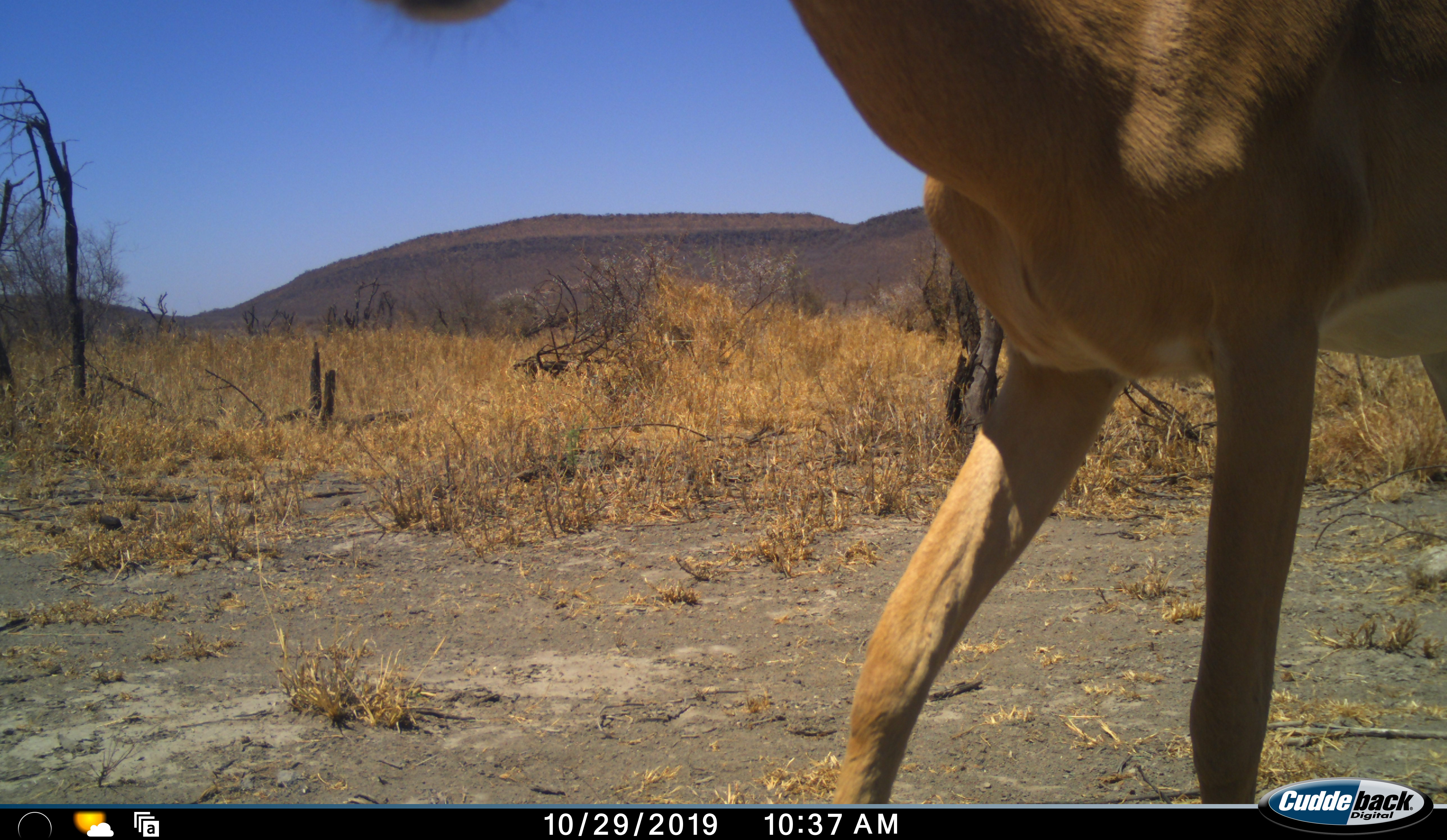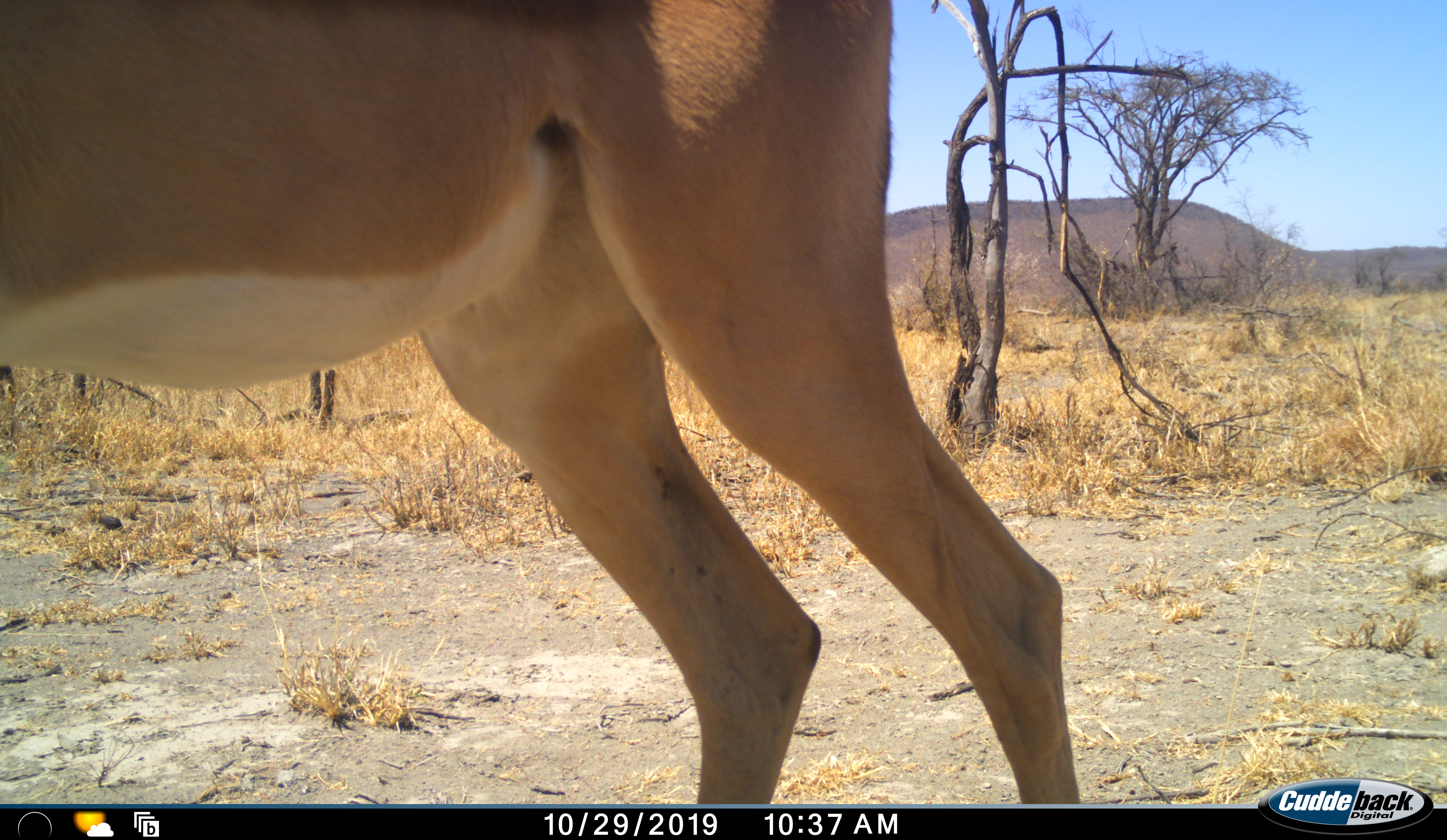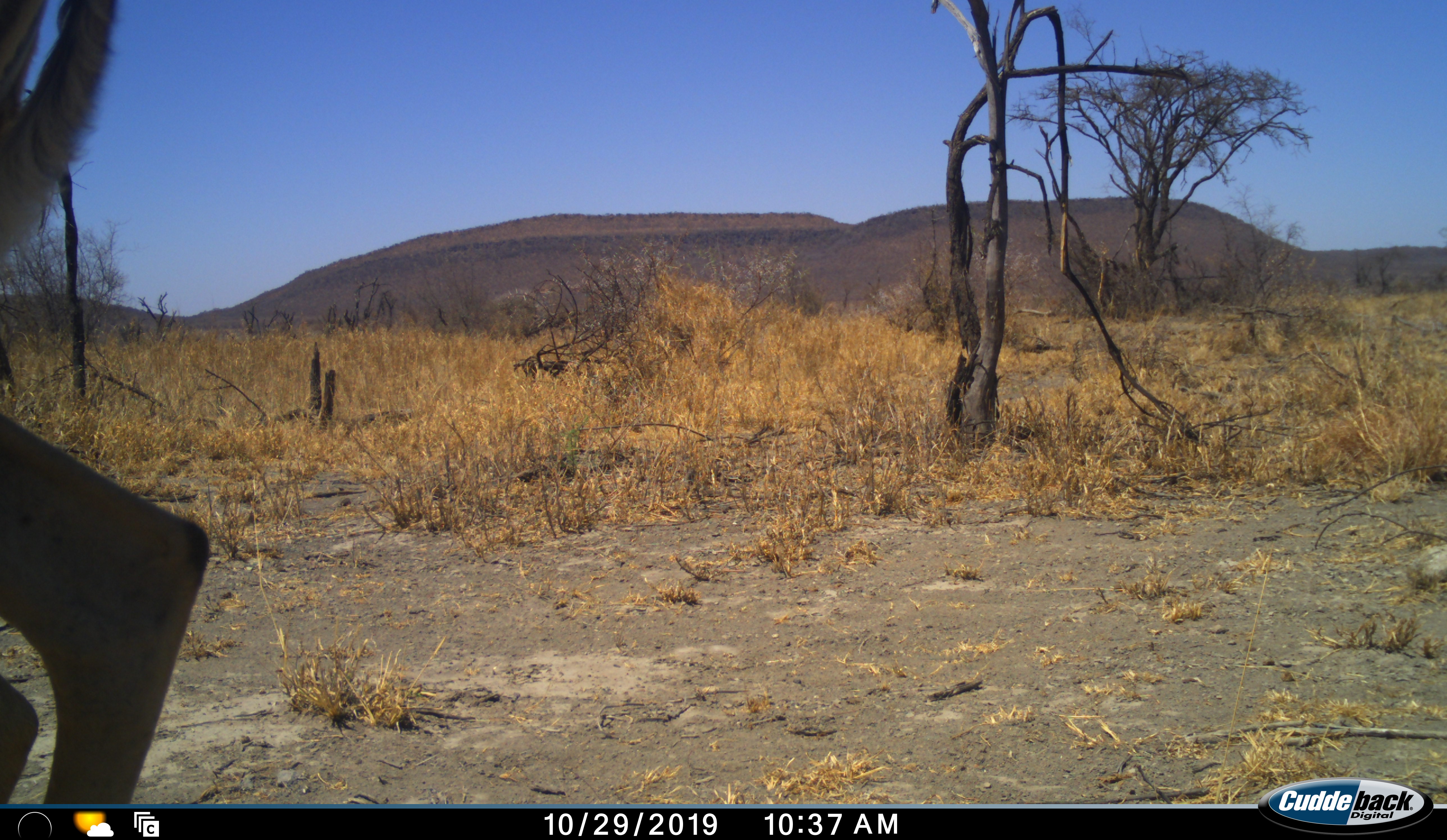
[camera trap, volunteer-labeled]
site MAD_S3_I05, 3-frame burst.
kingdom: Animalia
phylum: Chordata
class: Mammalia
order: Artiodactyla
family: Bovidae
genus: Aepyceros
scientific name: Aepyceros melampus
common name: impala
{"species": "impala (Aepyceros melampus)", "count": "1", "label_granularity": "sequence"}